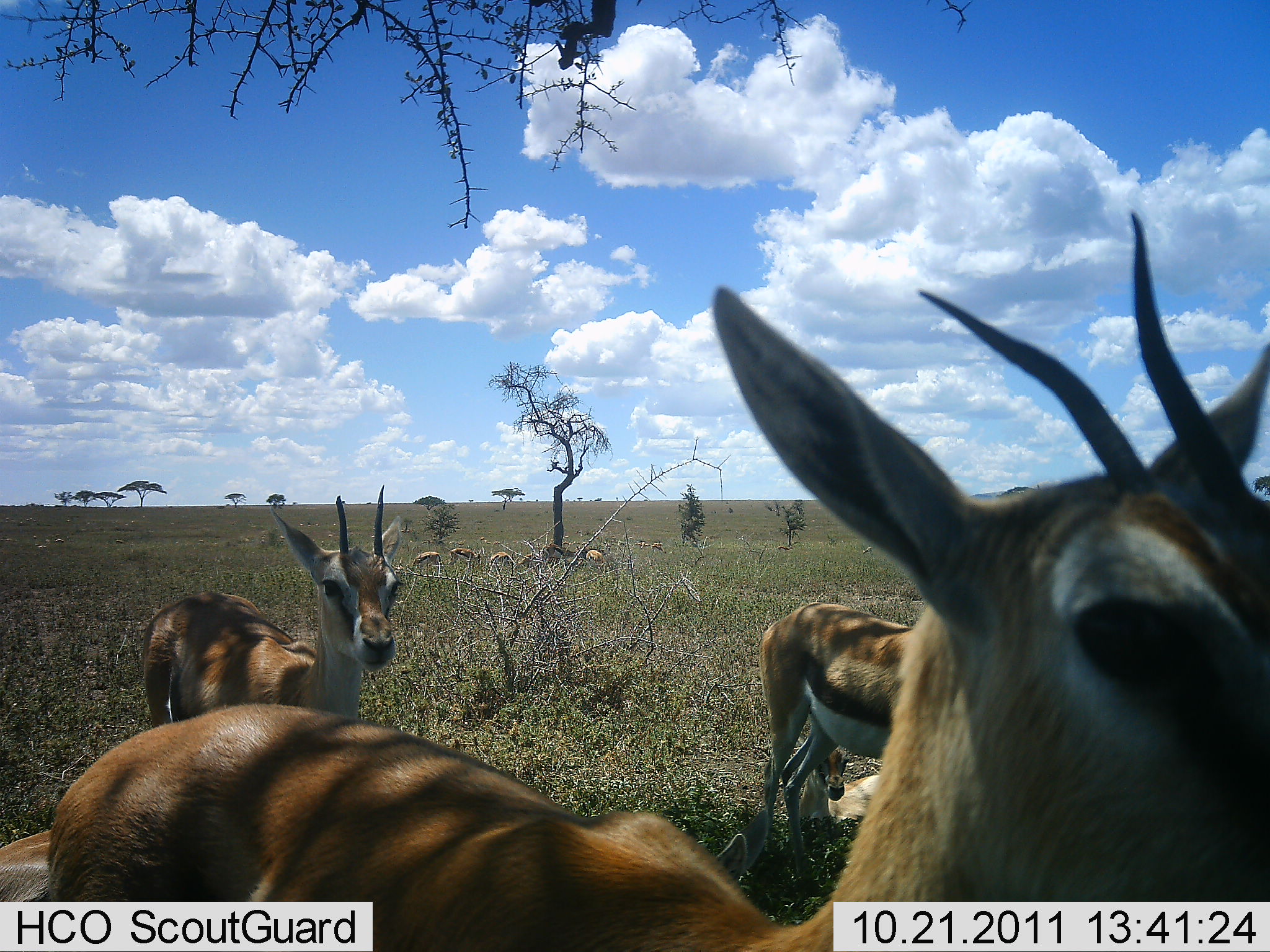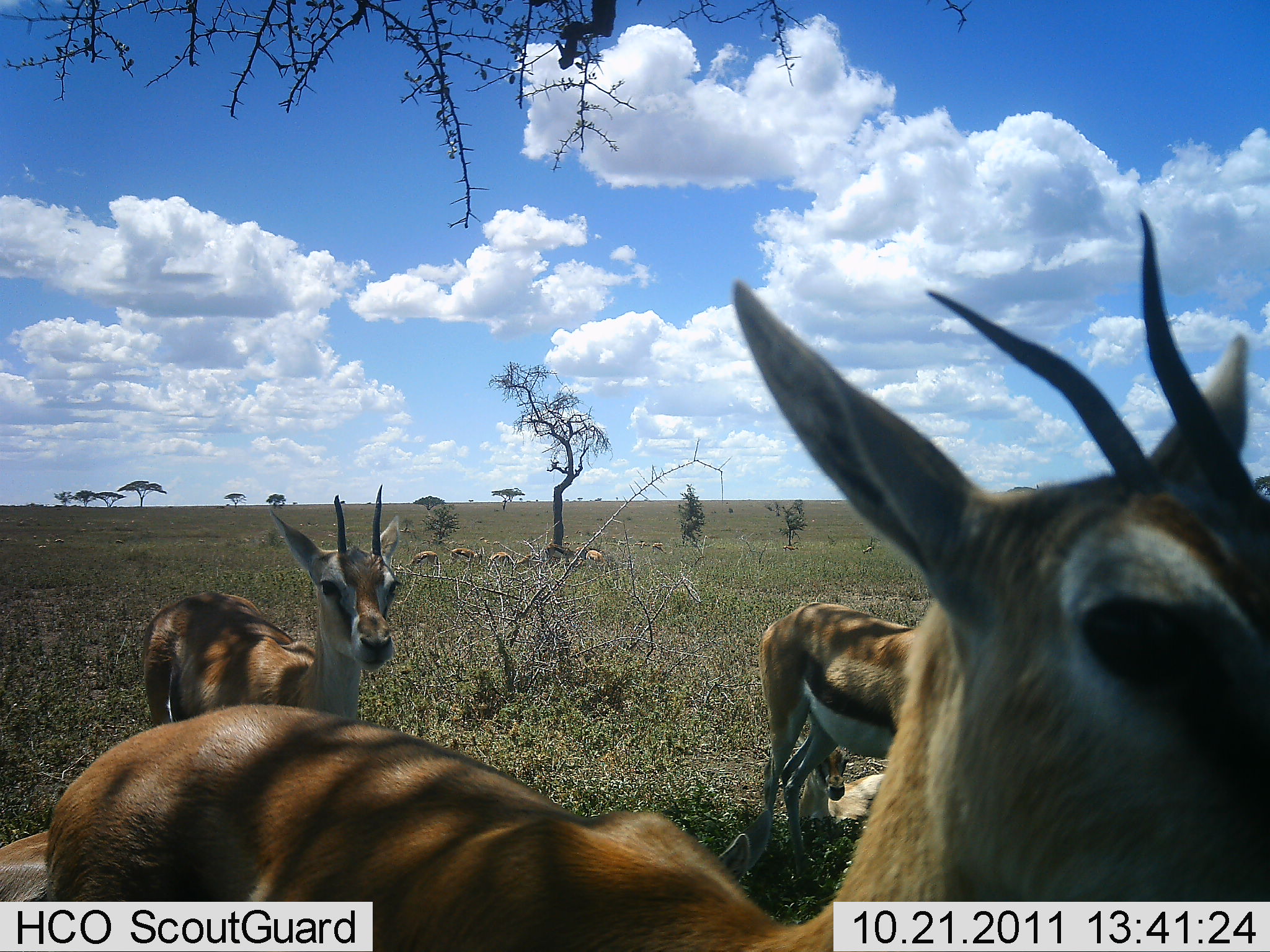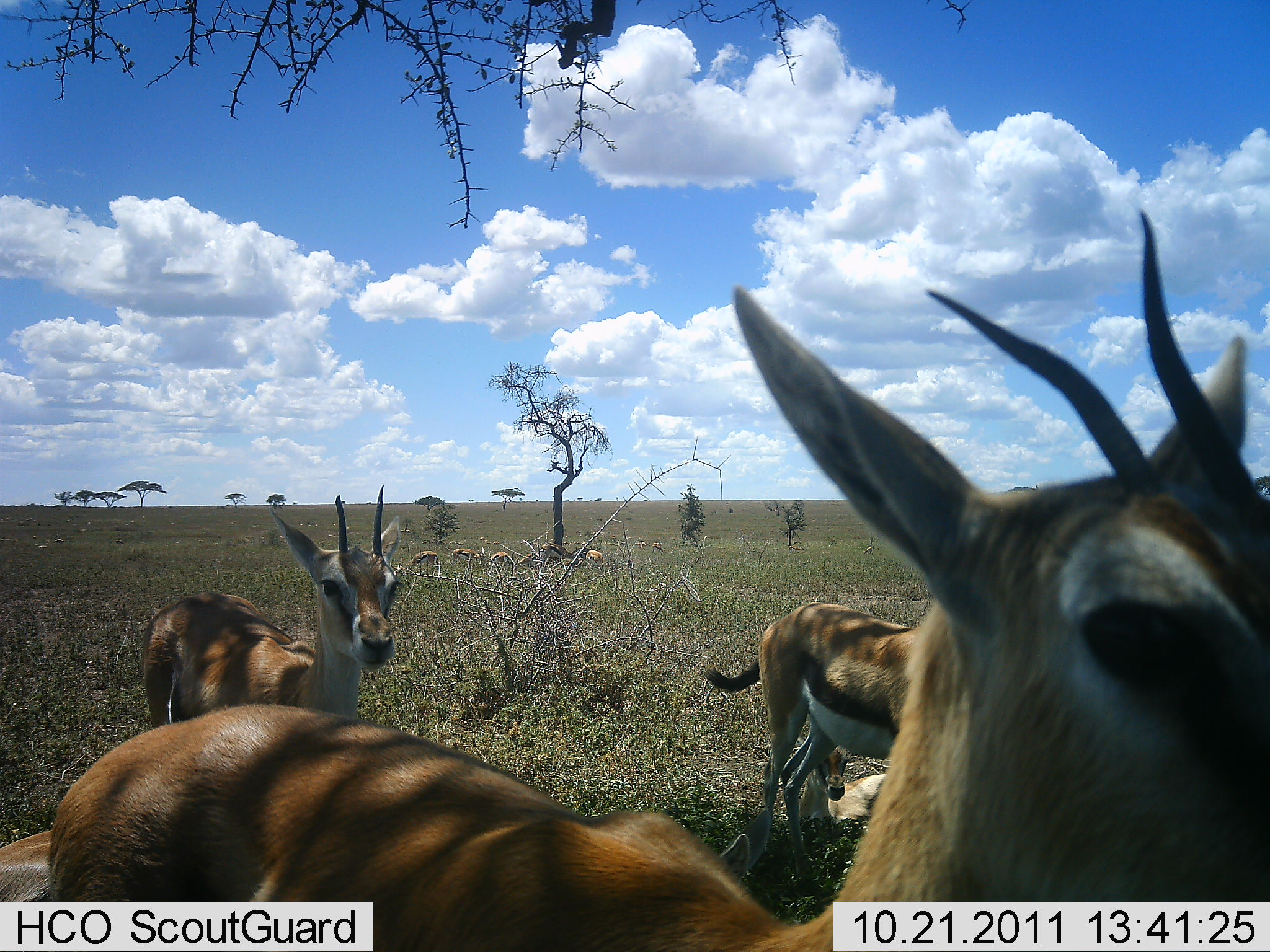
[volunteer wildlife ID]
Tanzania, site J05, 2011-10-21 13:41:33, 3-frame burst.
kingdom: Animalia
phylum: Chordata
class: Mammalia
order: Artiodactyla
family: Bovidae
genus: Eudorcas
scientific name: Eudorcas thomsonii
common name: thomson's gazelle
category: gazellethomsons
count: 10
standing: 69%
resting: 62%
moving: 0%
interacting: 8%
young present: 23%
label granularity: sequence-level